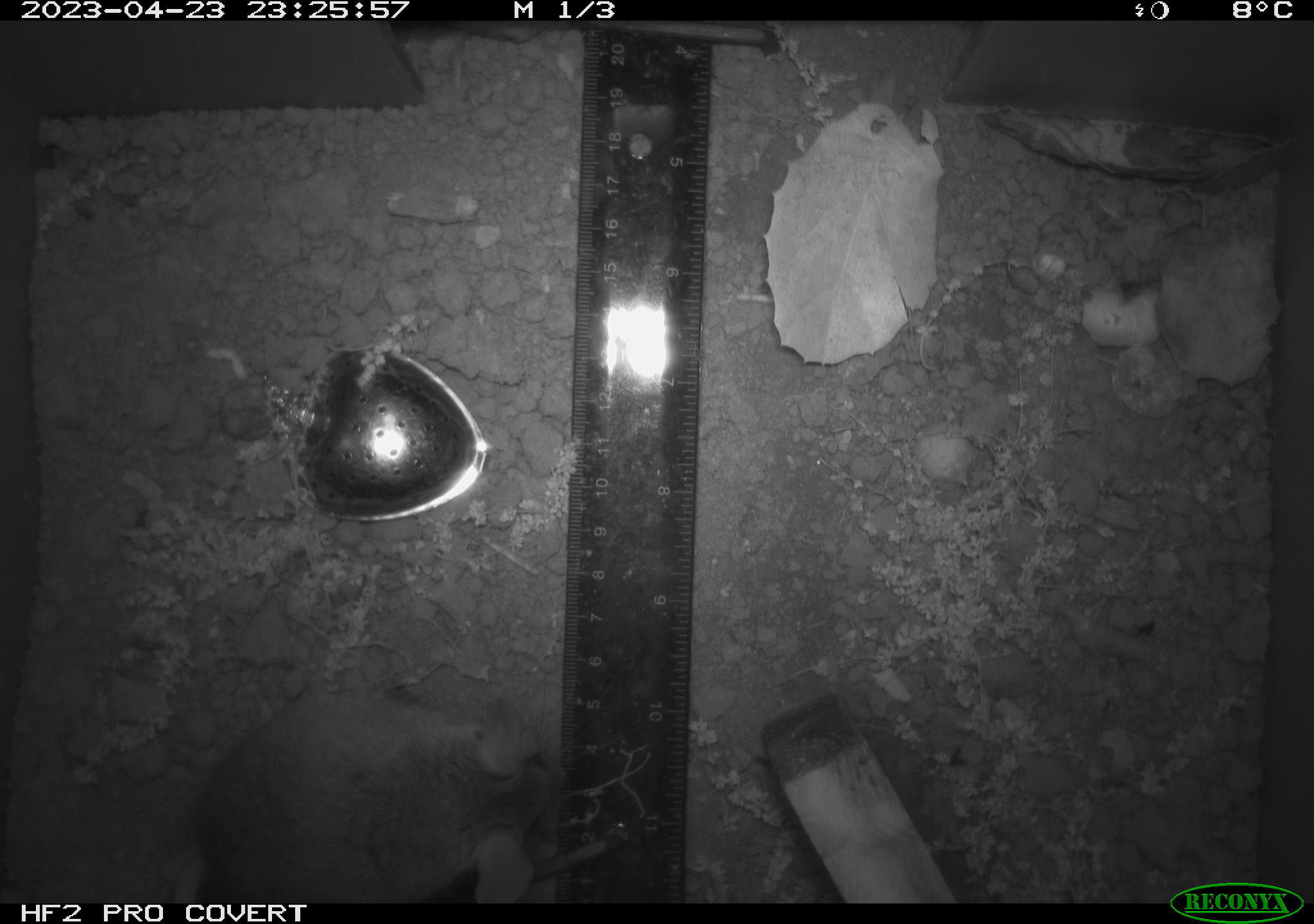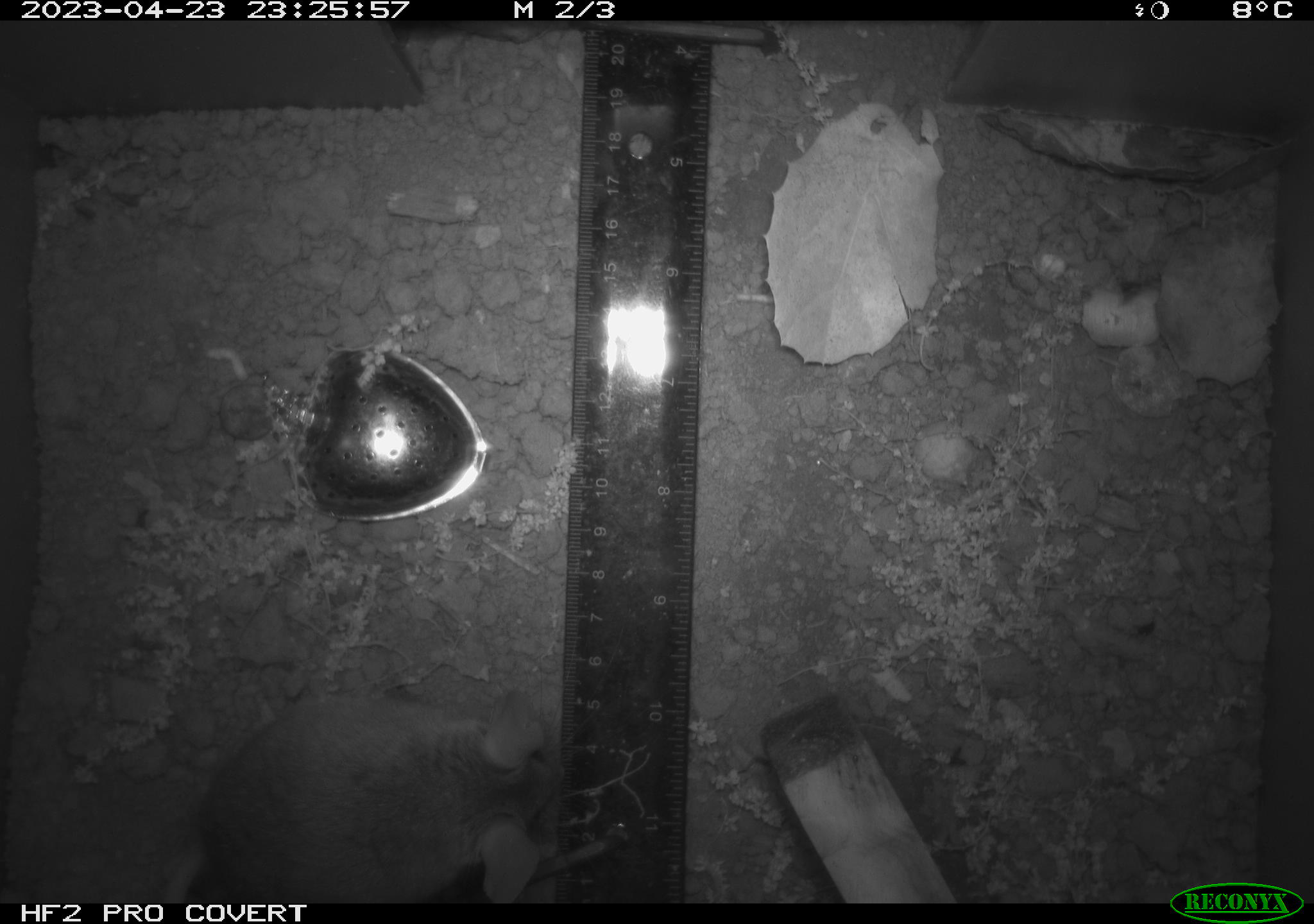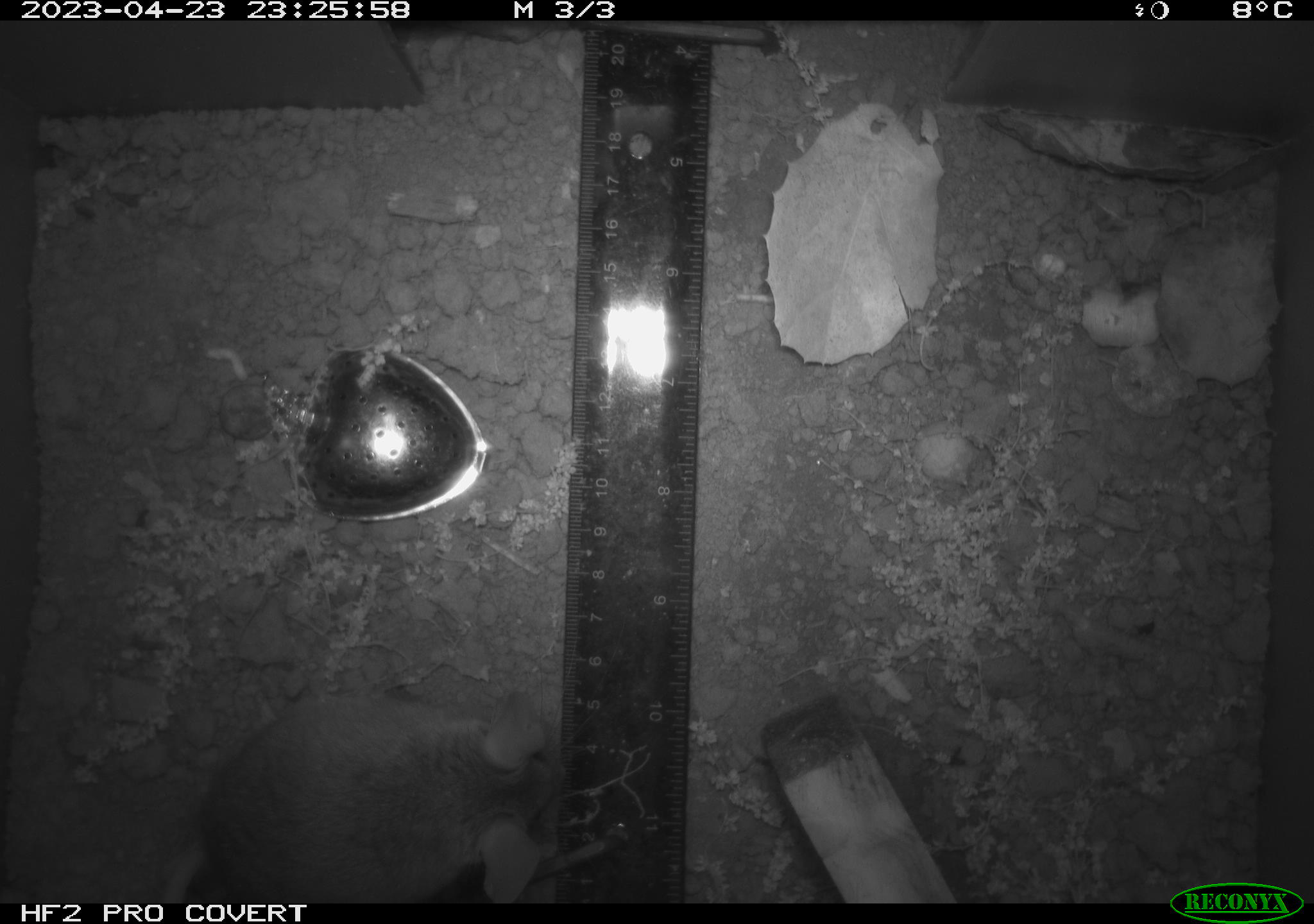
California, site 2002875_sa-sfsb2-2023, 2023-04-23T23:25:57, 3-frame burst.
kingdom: Animalia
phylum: Chordata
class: Mammalia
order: Rodentia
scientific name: Rodentia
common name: mouse species